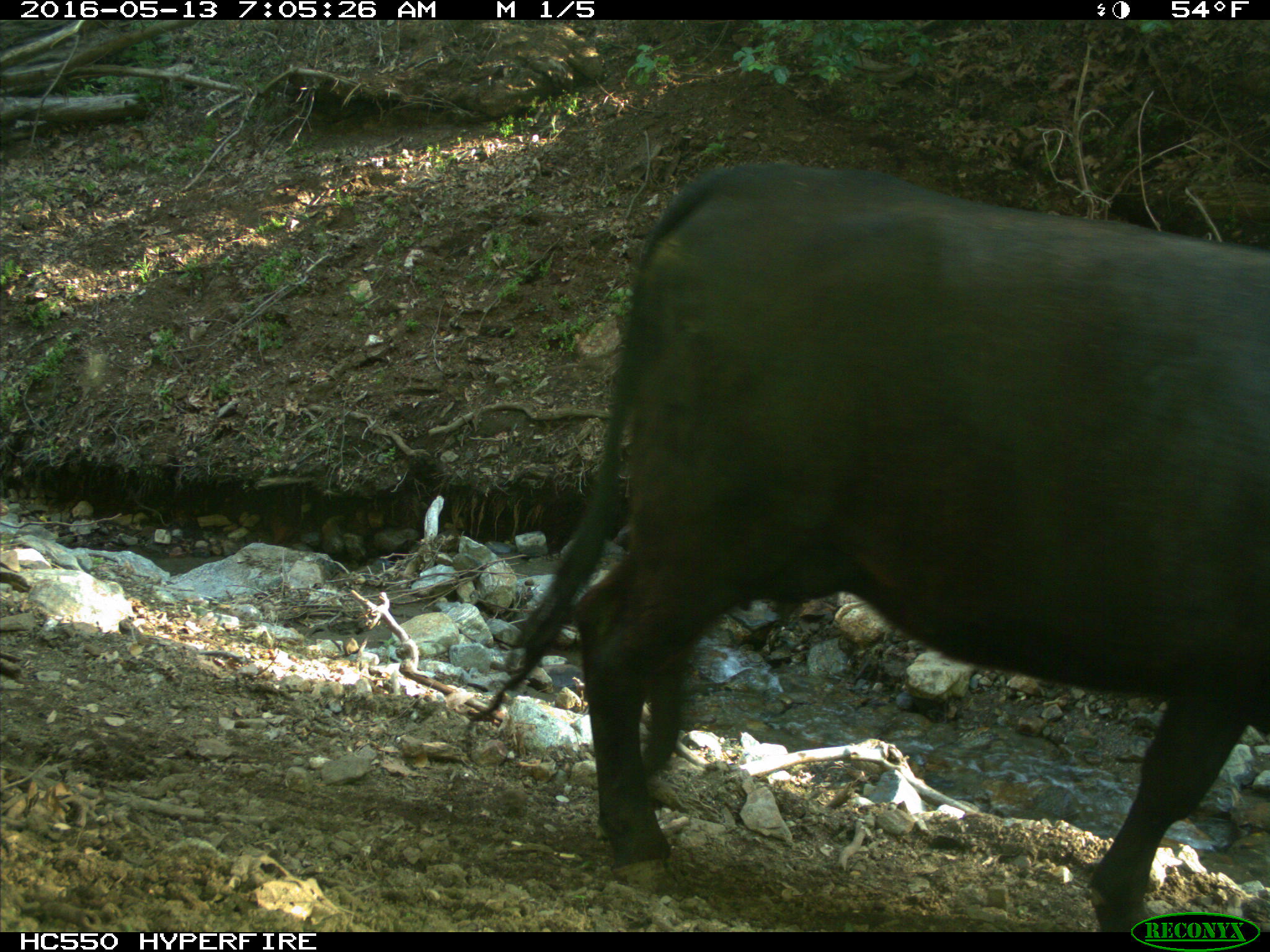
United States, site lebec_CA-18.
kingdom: Animalia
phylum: Chordata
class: Mammalia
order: Artiodactyla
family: Bovidae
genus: Bos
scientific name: Bos taurus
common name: domestic cow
Bos taurus (domestic cow).